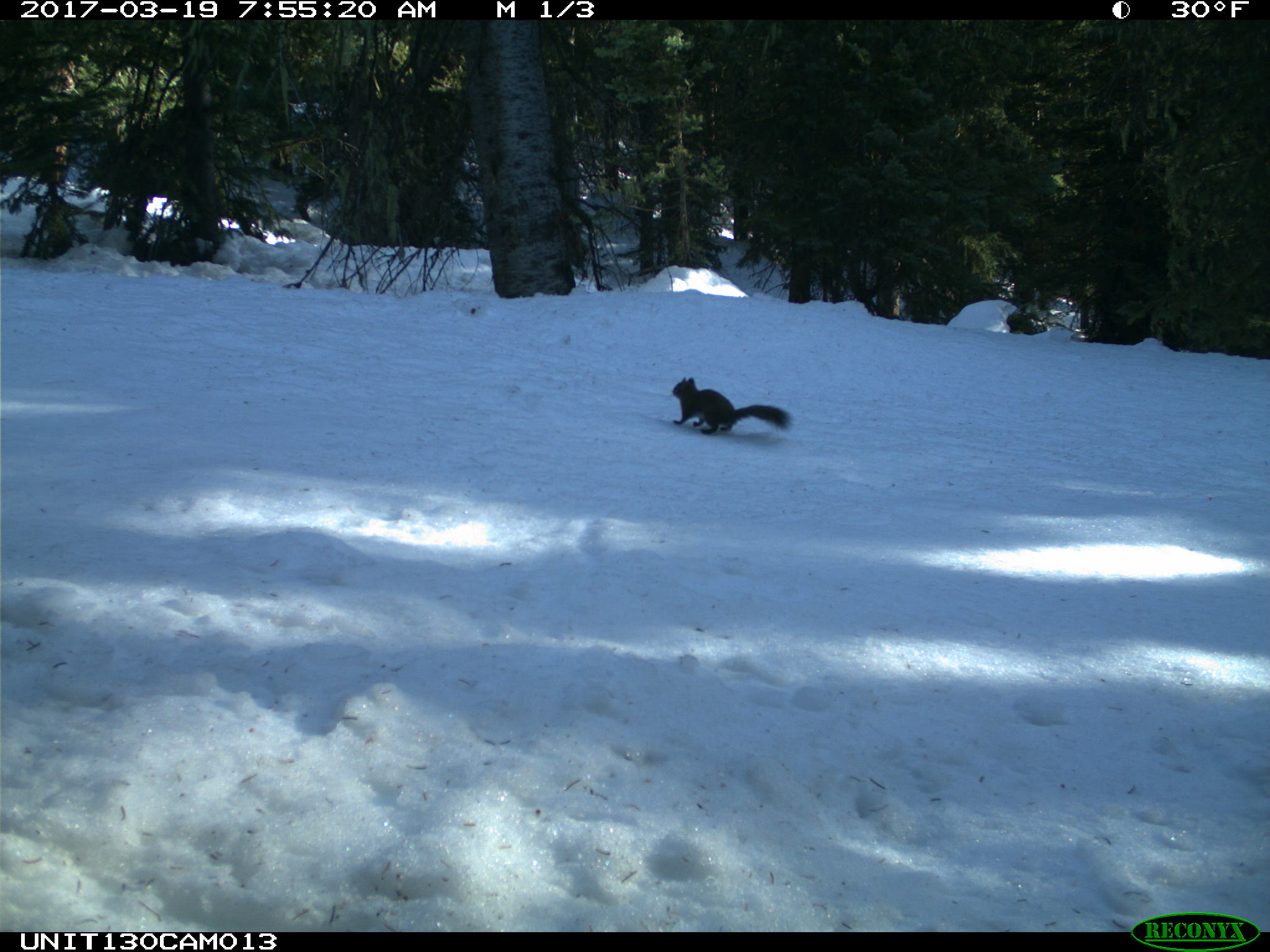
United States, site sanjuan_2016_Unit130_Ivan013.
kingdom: Animalia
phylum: Chordata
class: Mammalia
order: Rodentia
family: Sciuridae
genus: Tamiasciurus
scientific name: Tamiasciurus hudsonicus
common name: american red squirrel